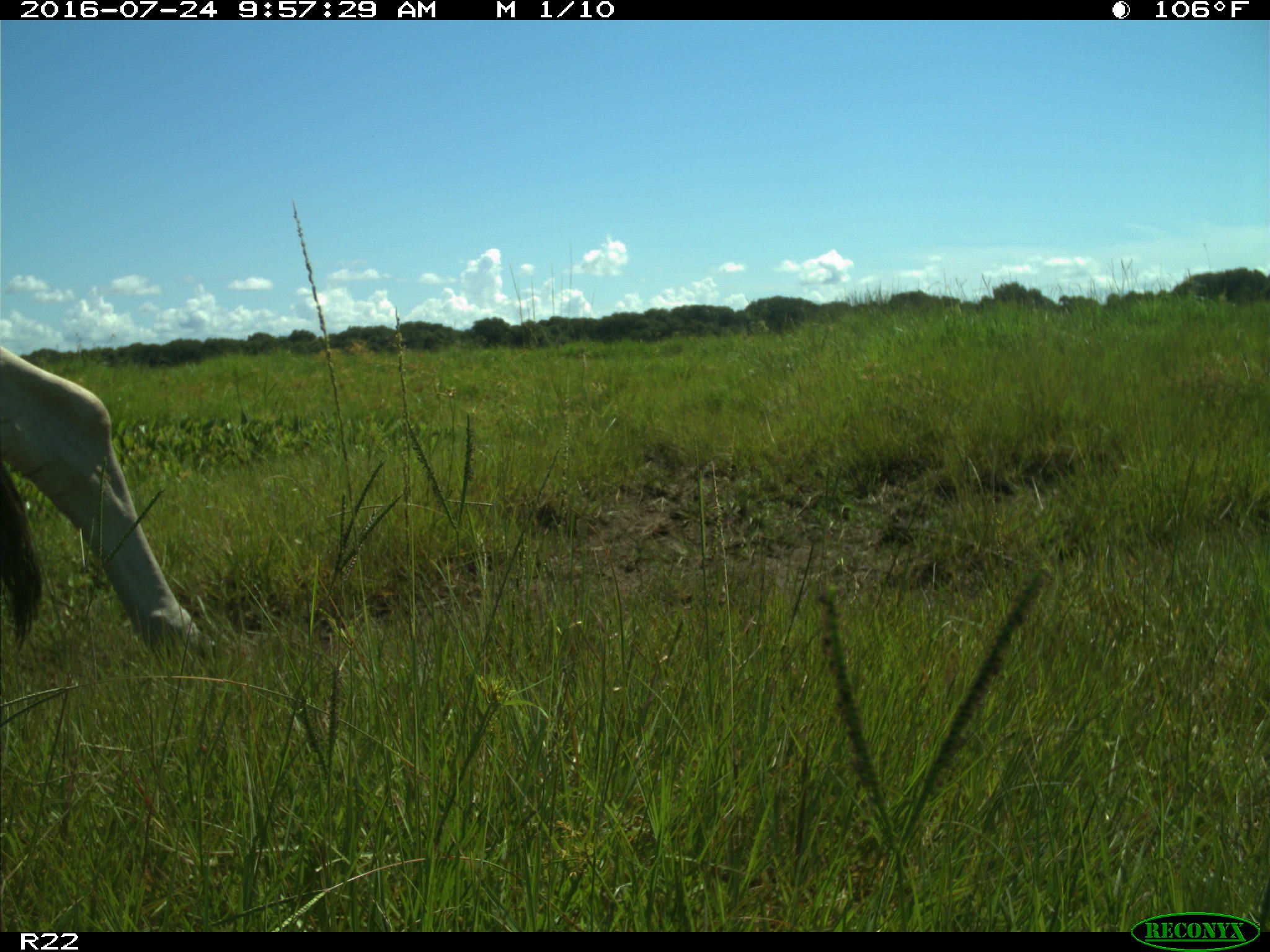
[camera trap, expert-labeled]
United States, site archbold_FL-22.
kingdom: Animalia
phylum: Chordata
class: Mammalia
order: Artiodactyla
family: Bovidae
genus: Bos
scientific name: Bos taurus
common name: domestic cow